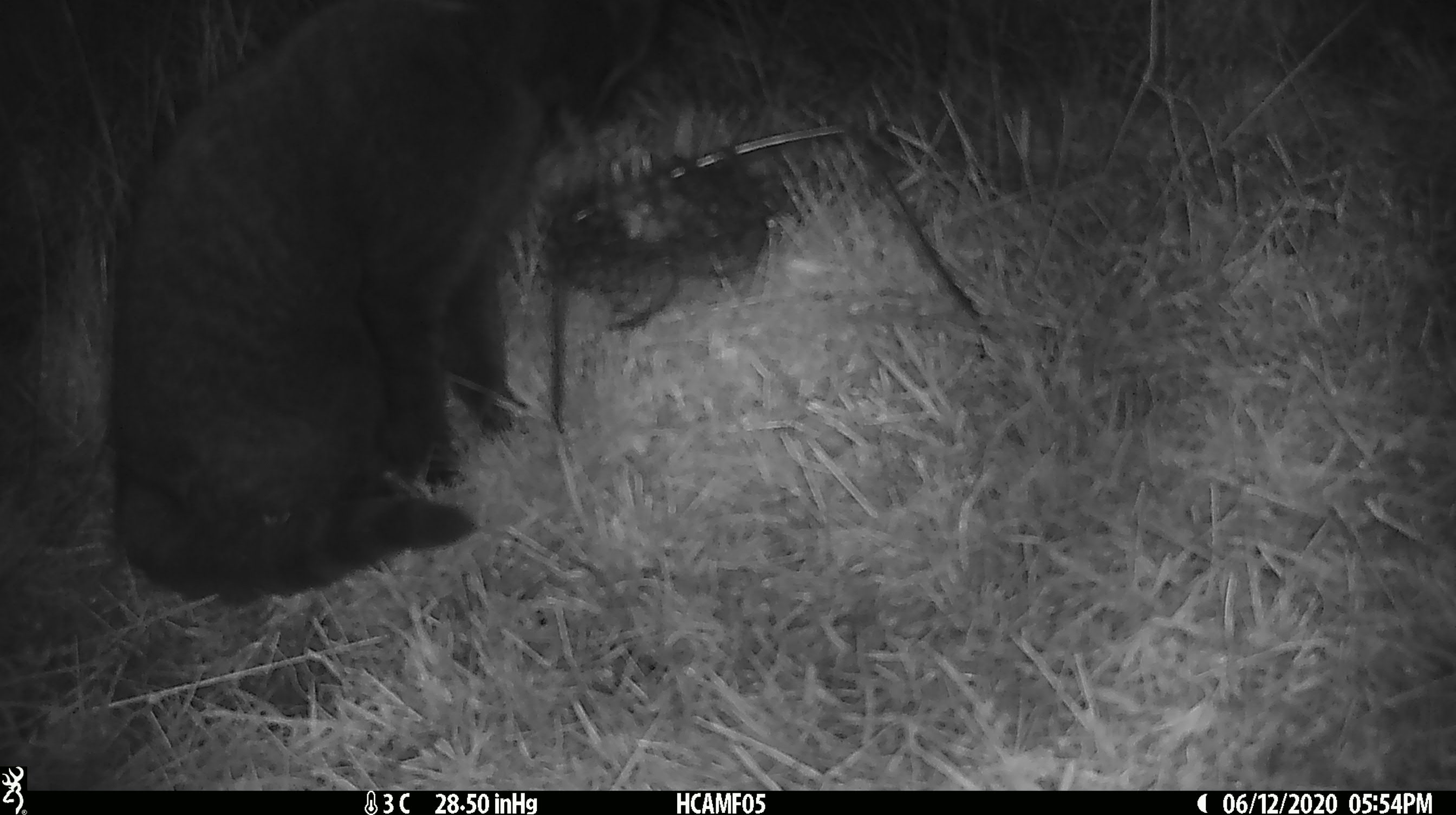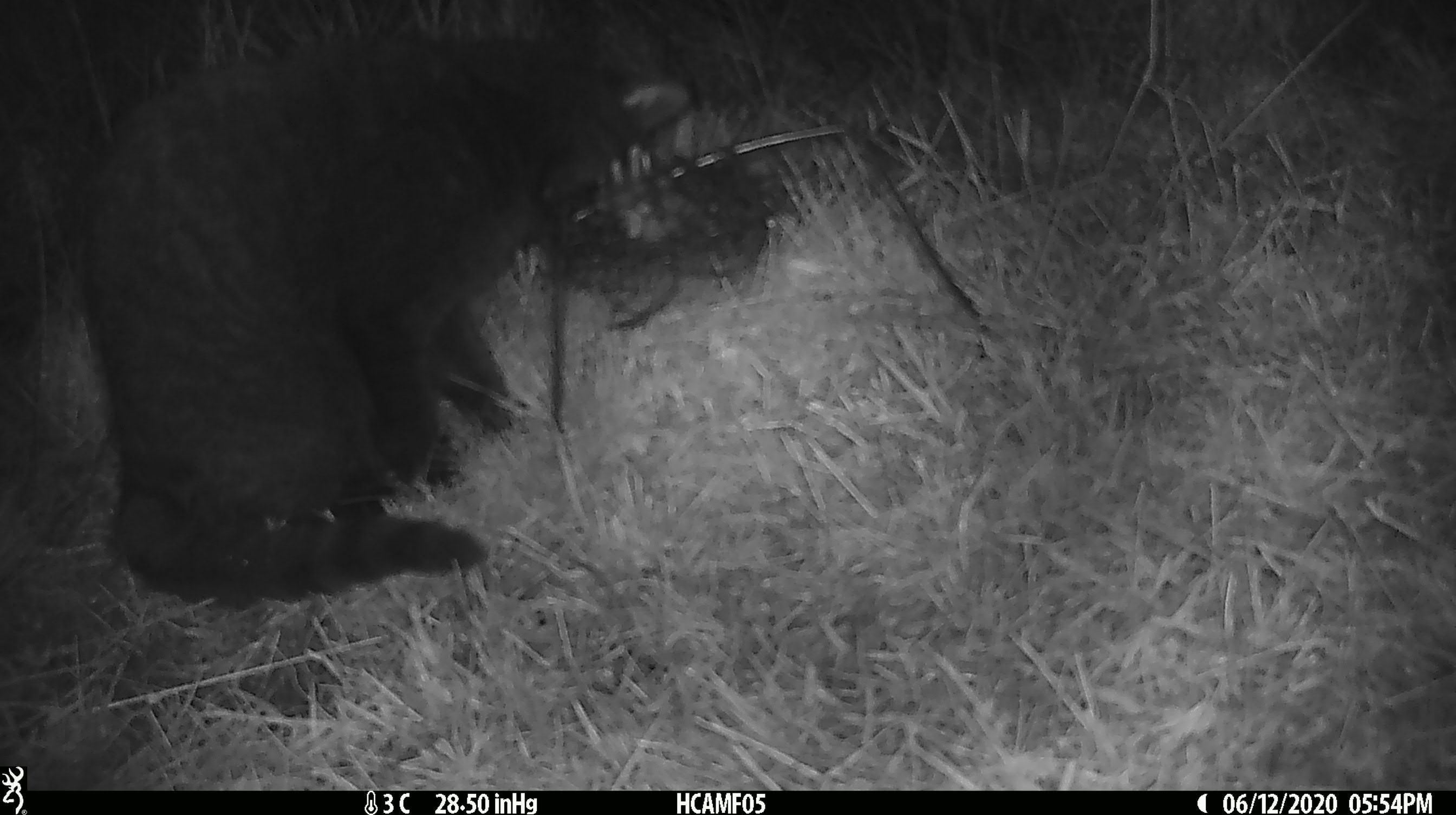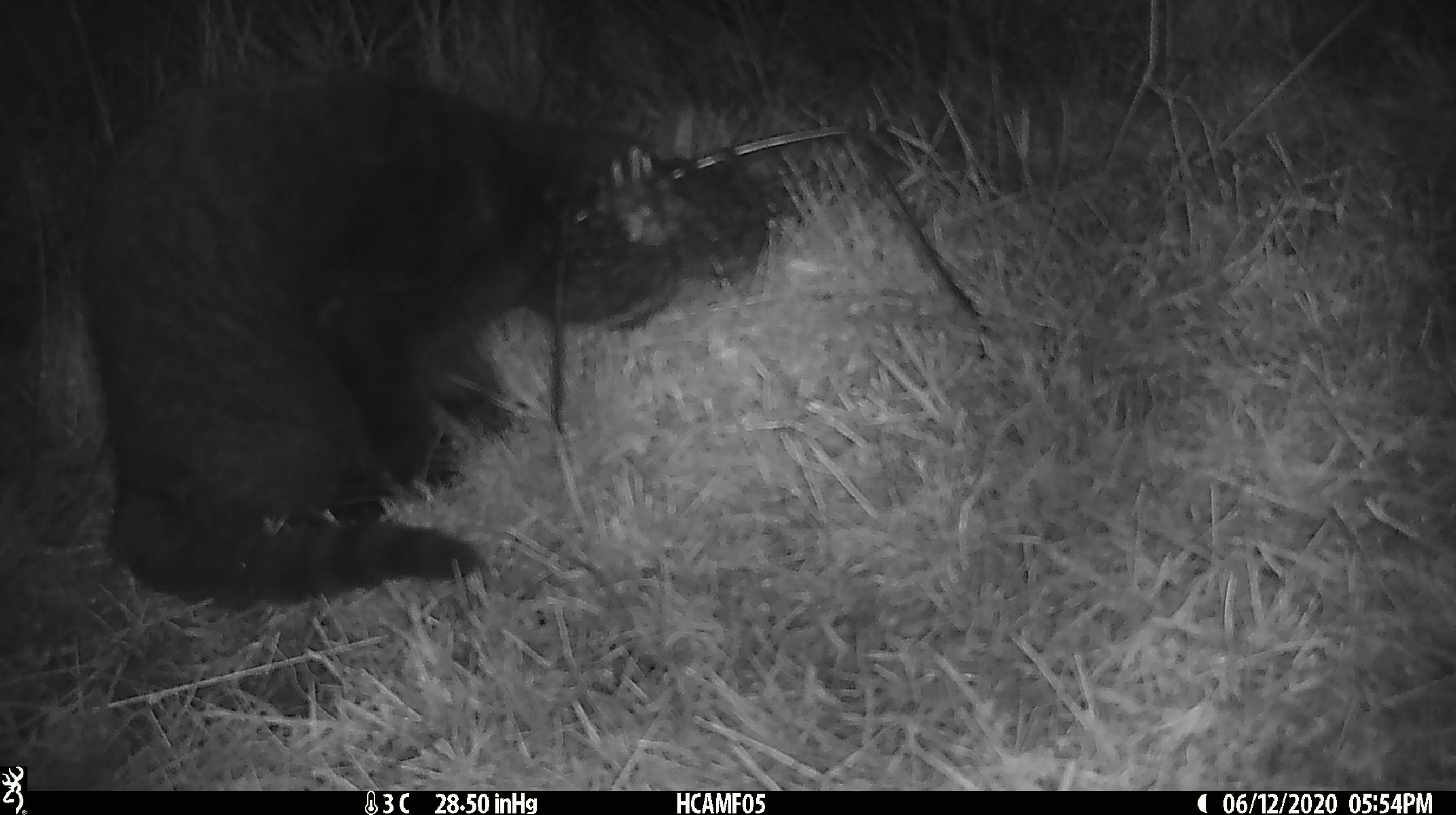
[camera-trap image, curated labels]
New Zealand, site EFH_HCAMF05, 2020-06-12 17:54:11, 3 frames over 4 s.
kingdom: Animalia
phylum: Chordata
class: Mammalia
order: Carnivora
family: Felidae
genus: Felis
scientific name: Felis catus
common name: domestic cat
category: cat